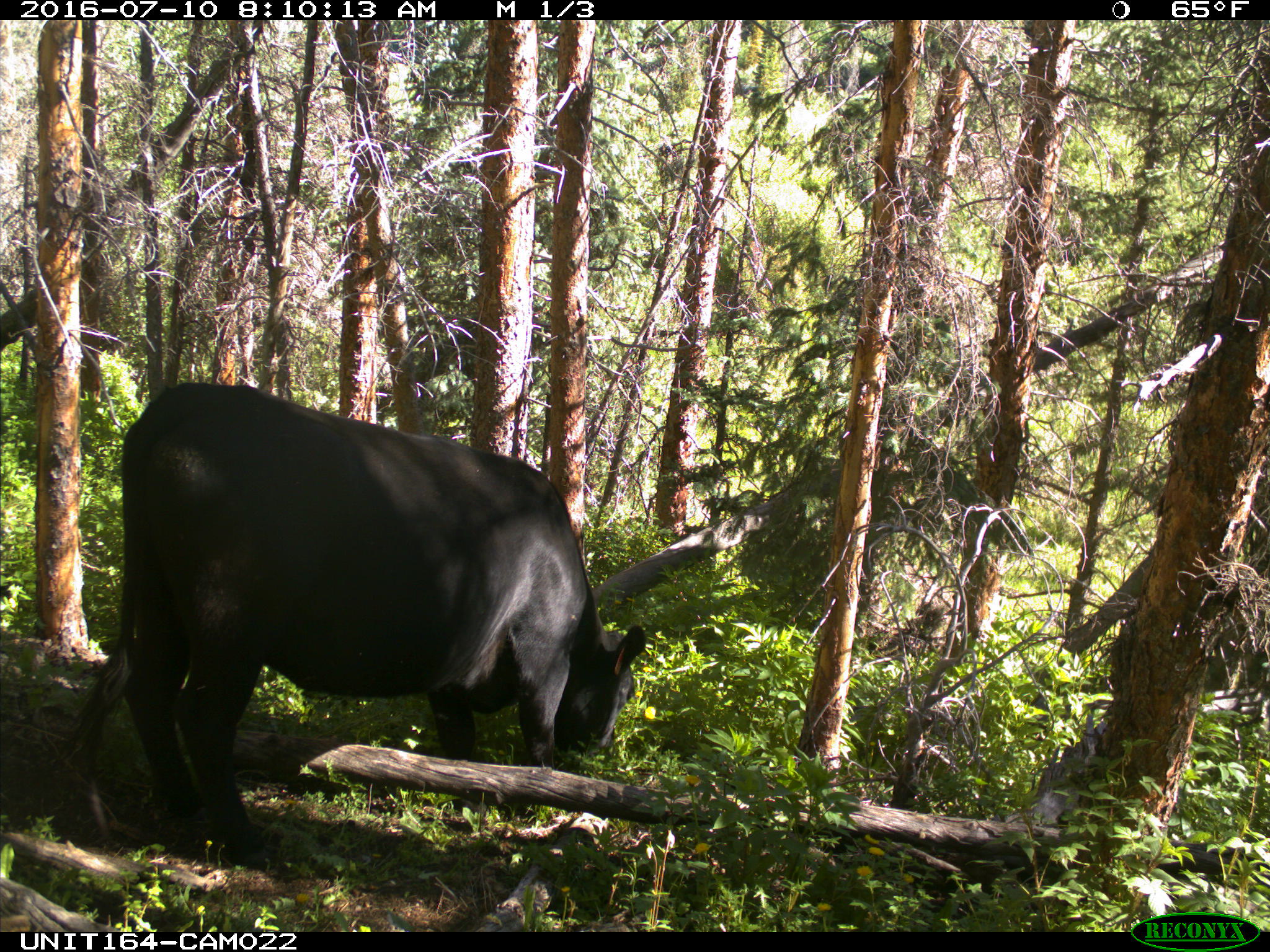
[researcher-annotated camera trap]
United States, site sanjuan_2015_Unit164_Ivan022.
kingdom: Animalia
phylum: Chordata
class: Mammalia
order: Artiodactyla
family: Bovidae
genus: Bos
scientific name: Bos taurus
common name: domestic cow